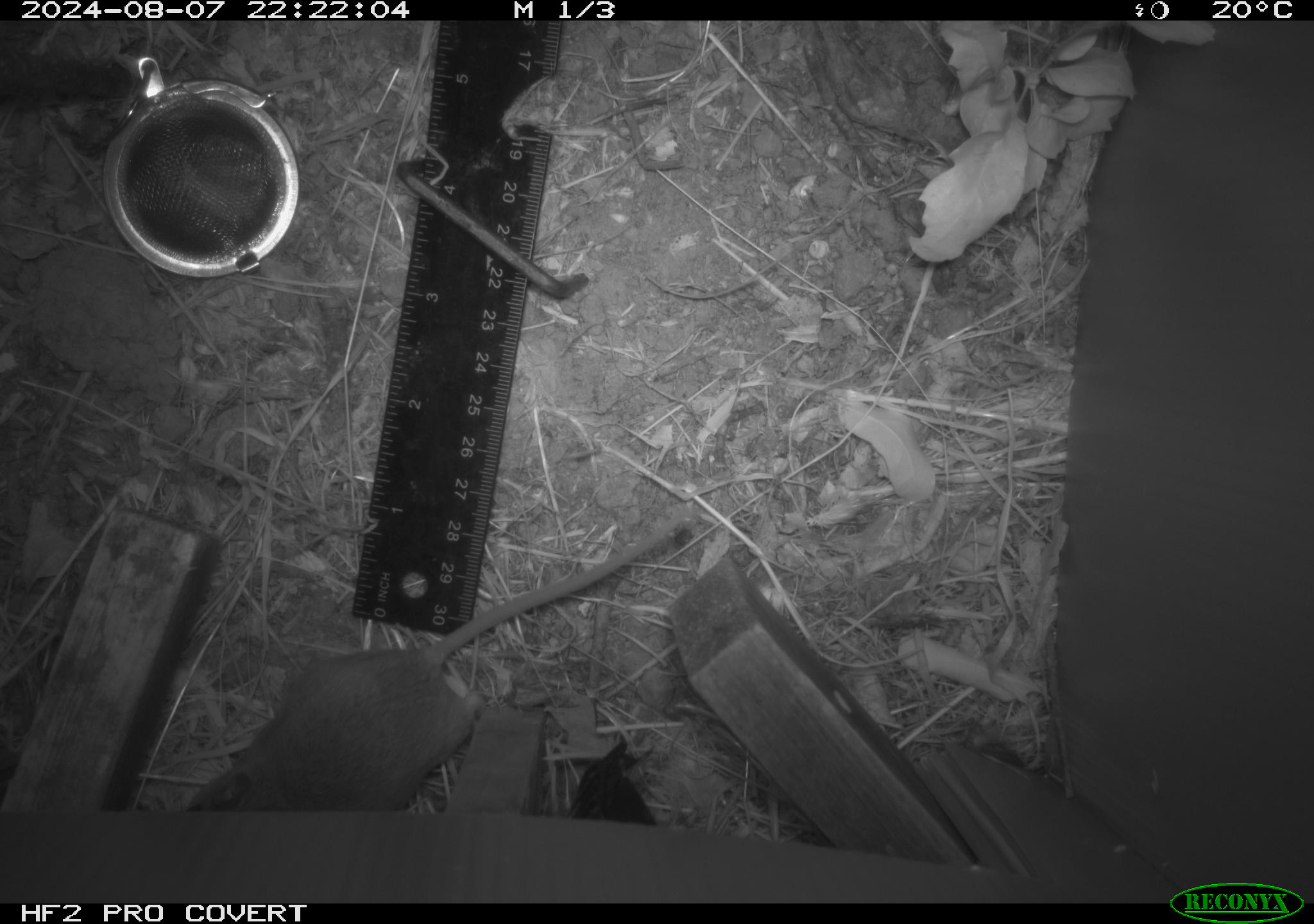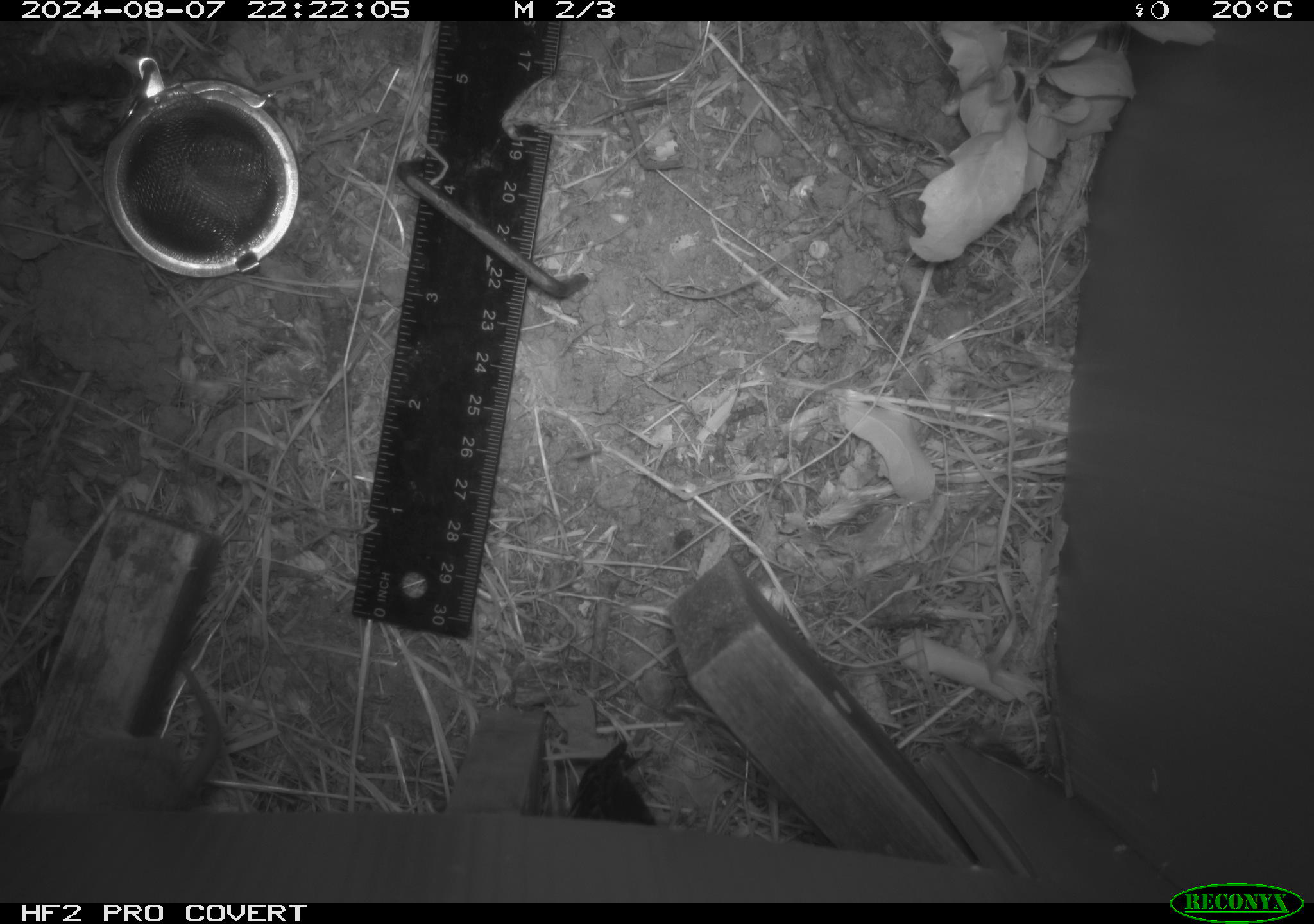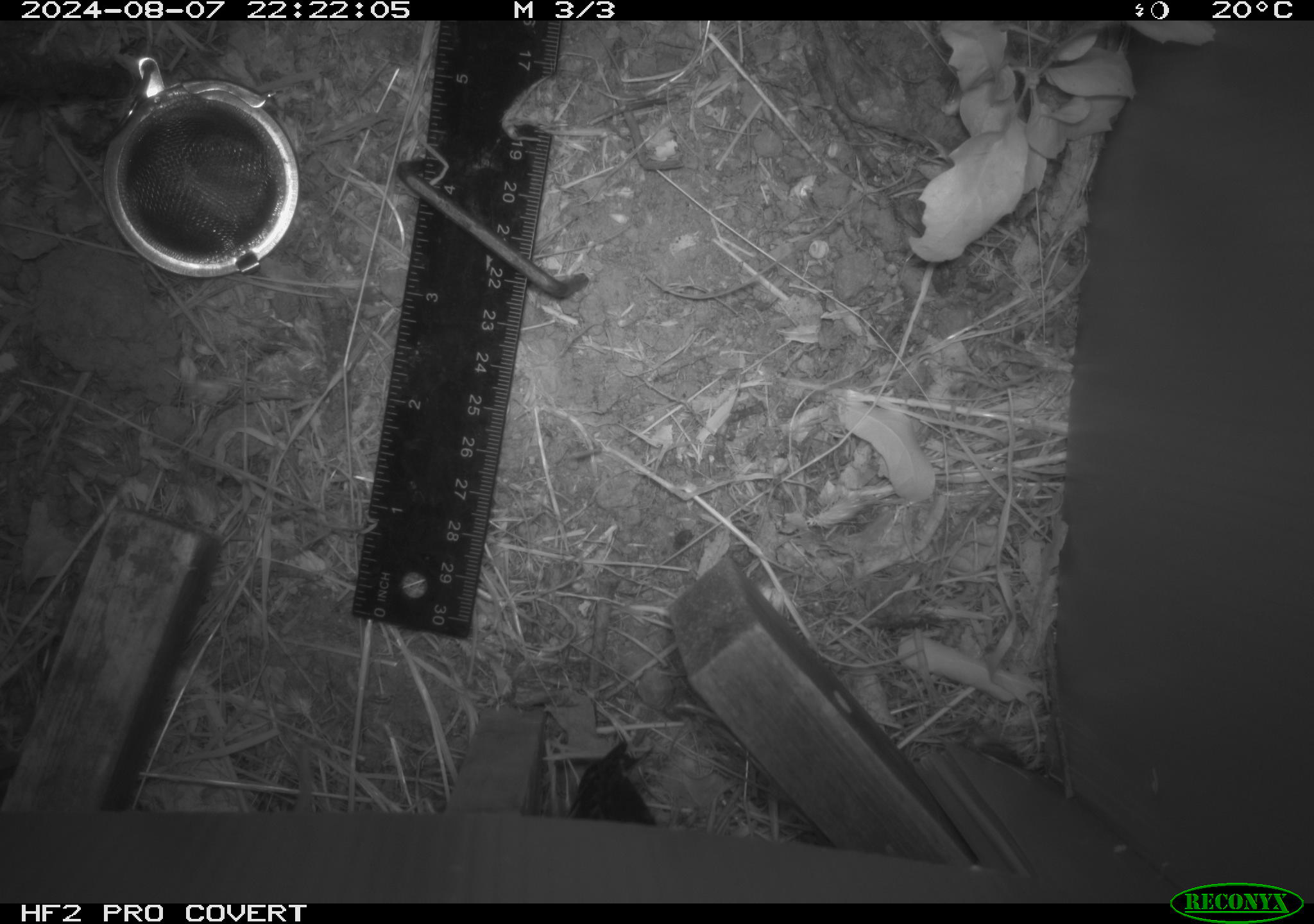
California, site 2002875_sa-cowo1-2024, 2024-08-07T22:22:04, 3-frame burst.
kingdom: Animalia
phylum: Chordata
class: Mammalia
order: Rodentia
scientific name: Rodentia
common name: mouse species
Mouse species (Rodentia).